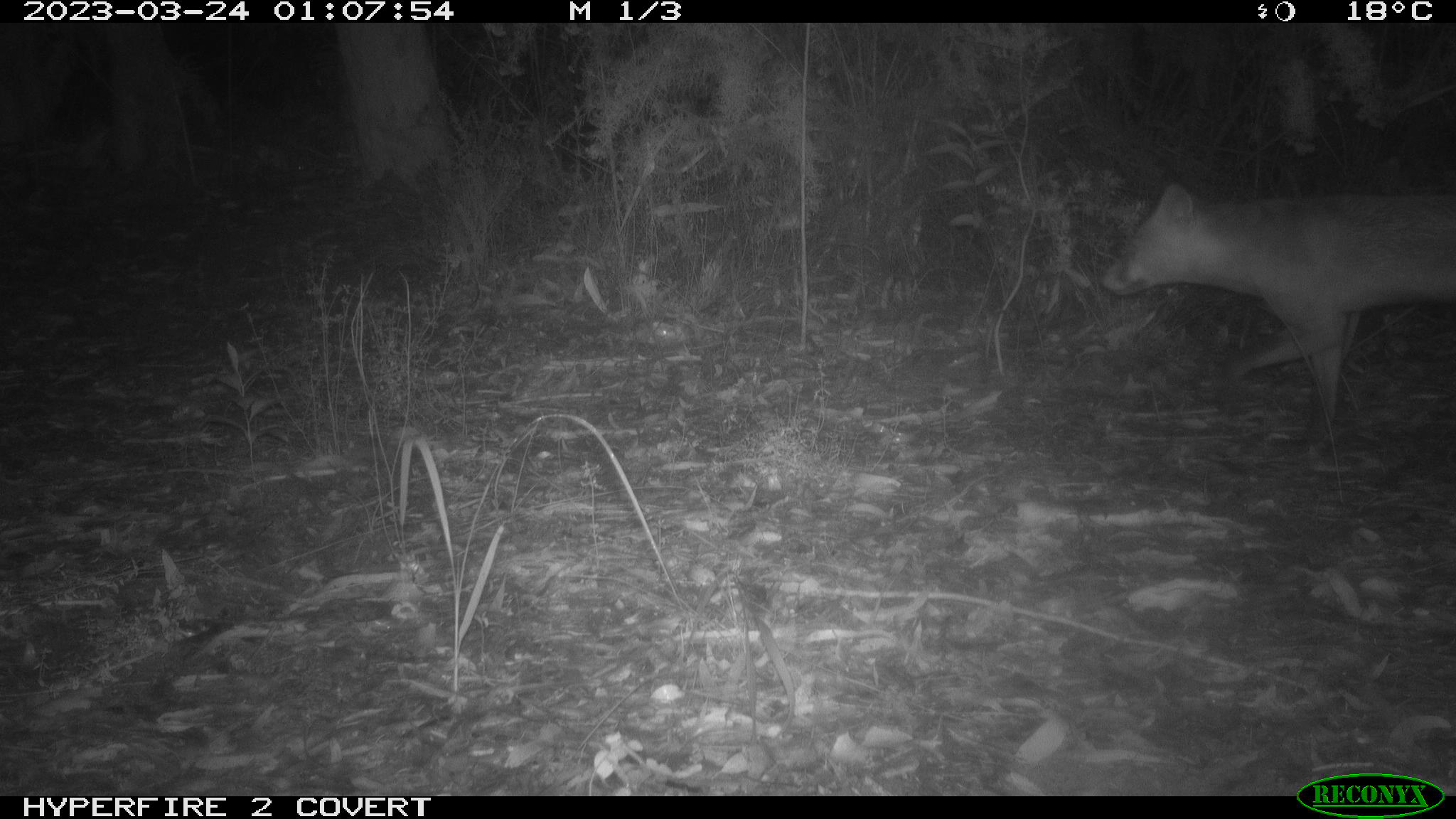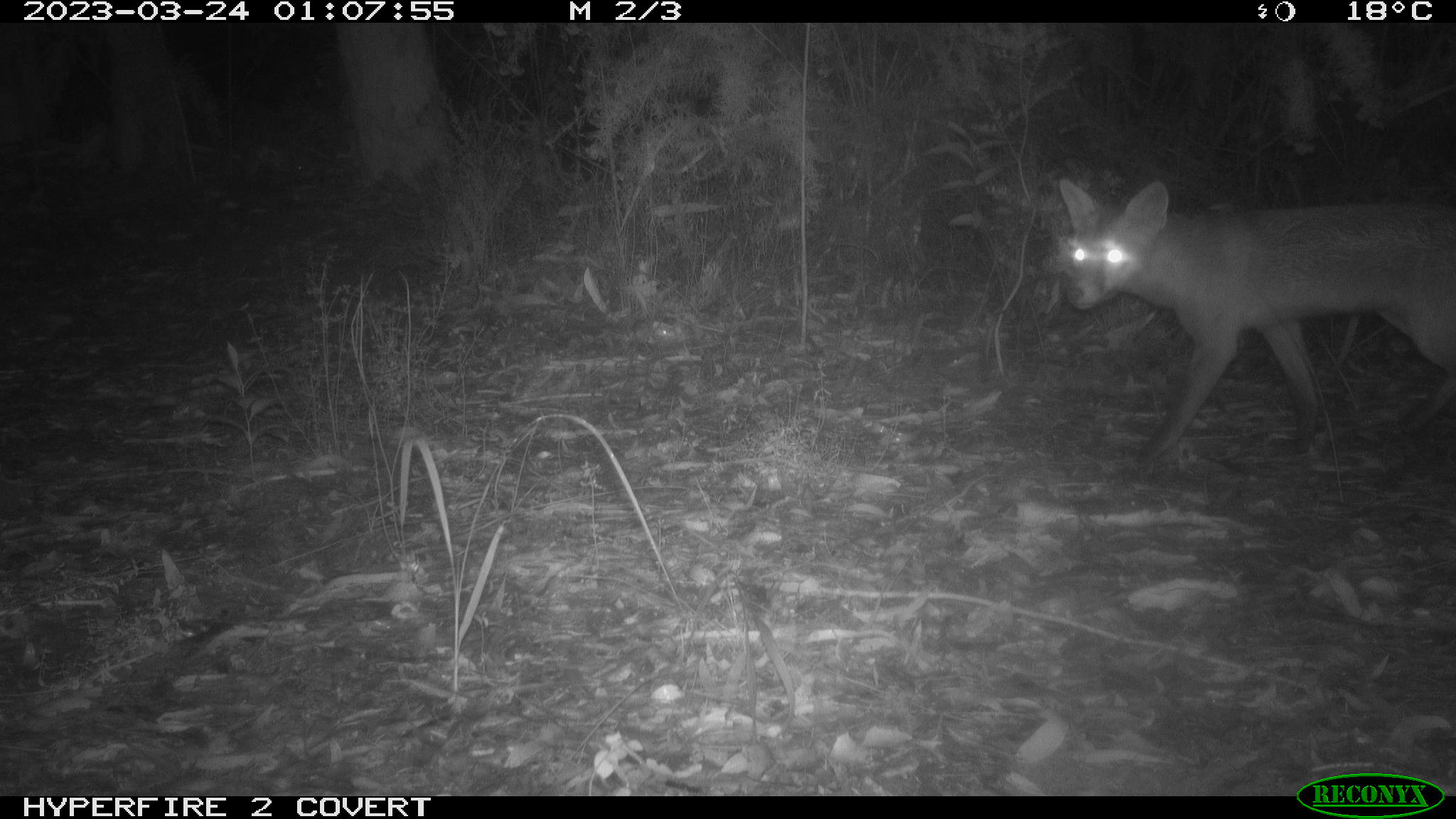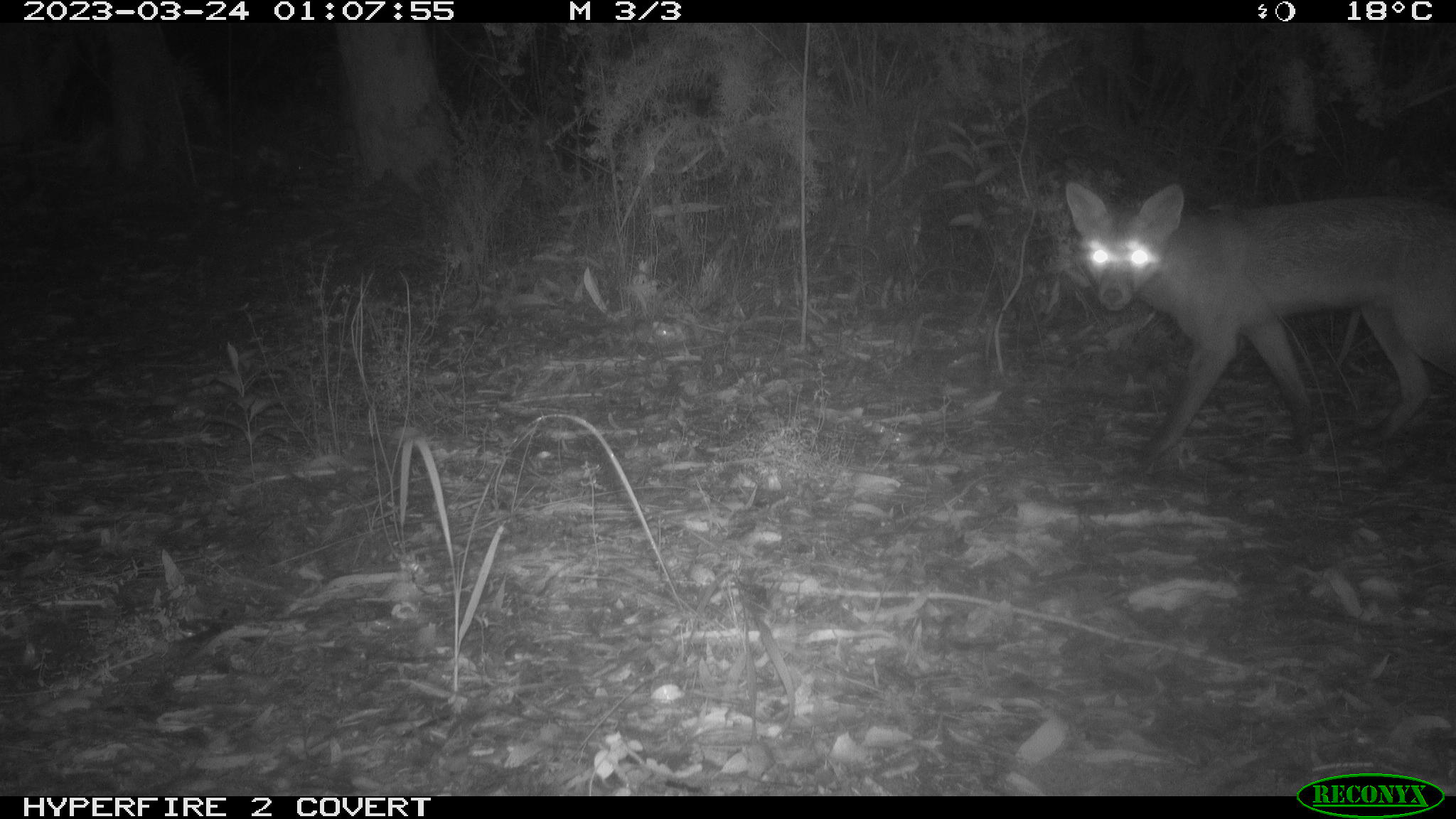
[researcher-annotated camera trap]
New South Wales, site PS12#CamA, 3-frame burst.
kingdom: Animalia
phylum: Chordata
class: Mammalia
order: Carnivora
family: Canidae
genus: Vulpes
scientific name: Vulpes vulpes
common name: red fox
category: fox